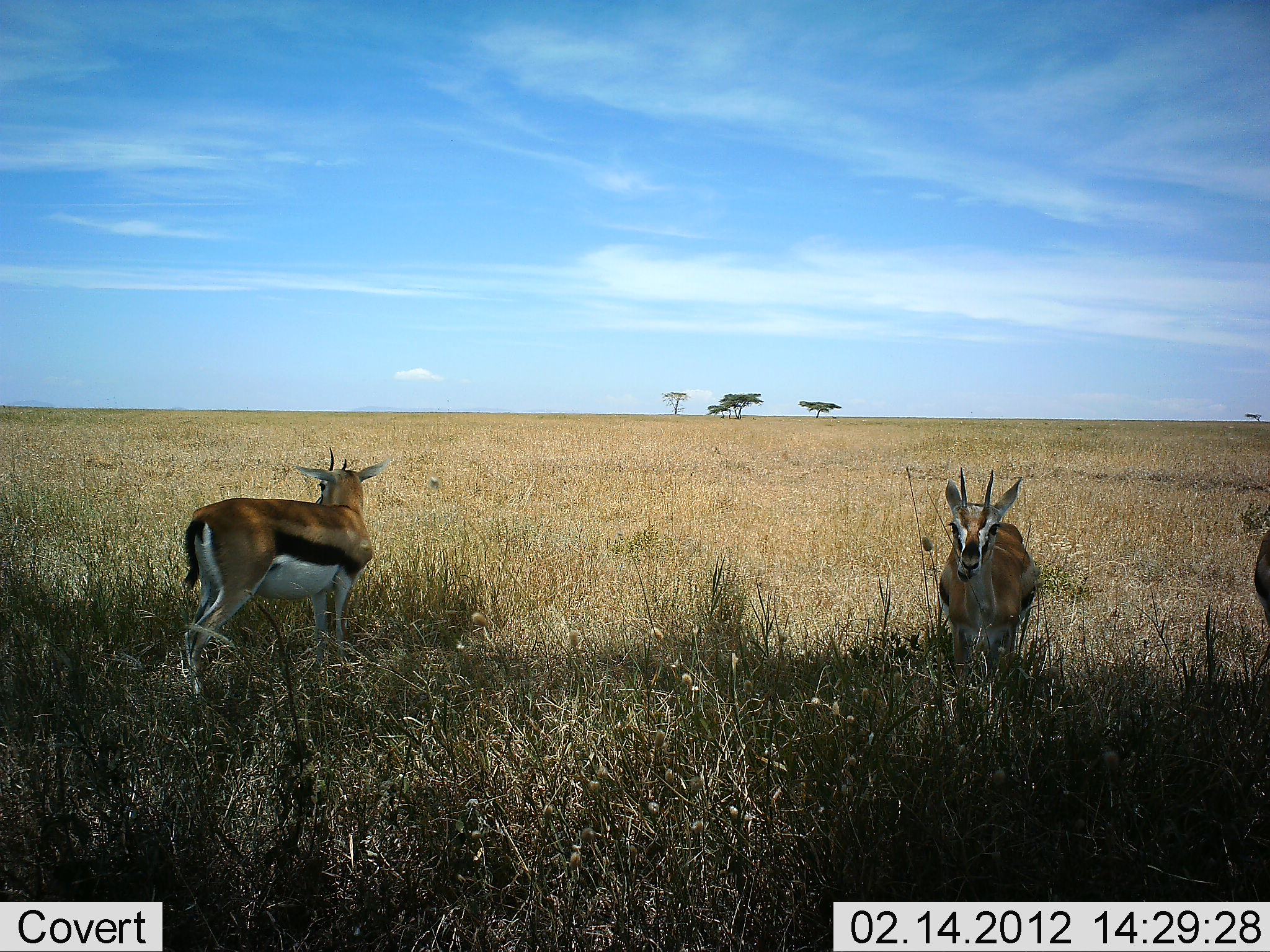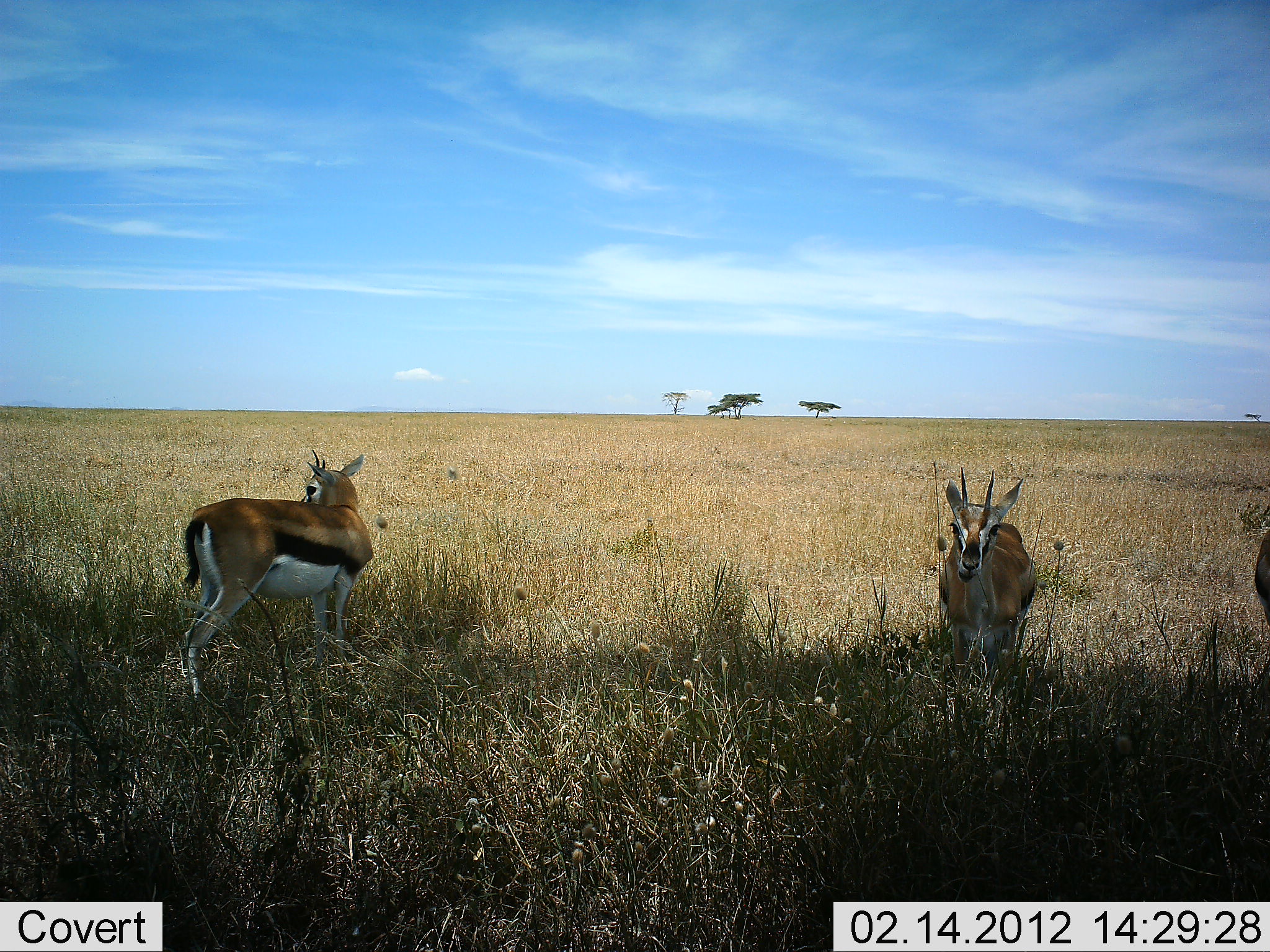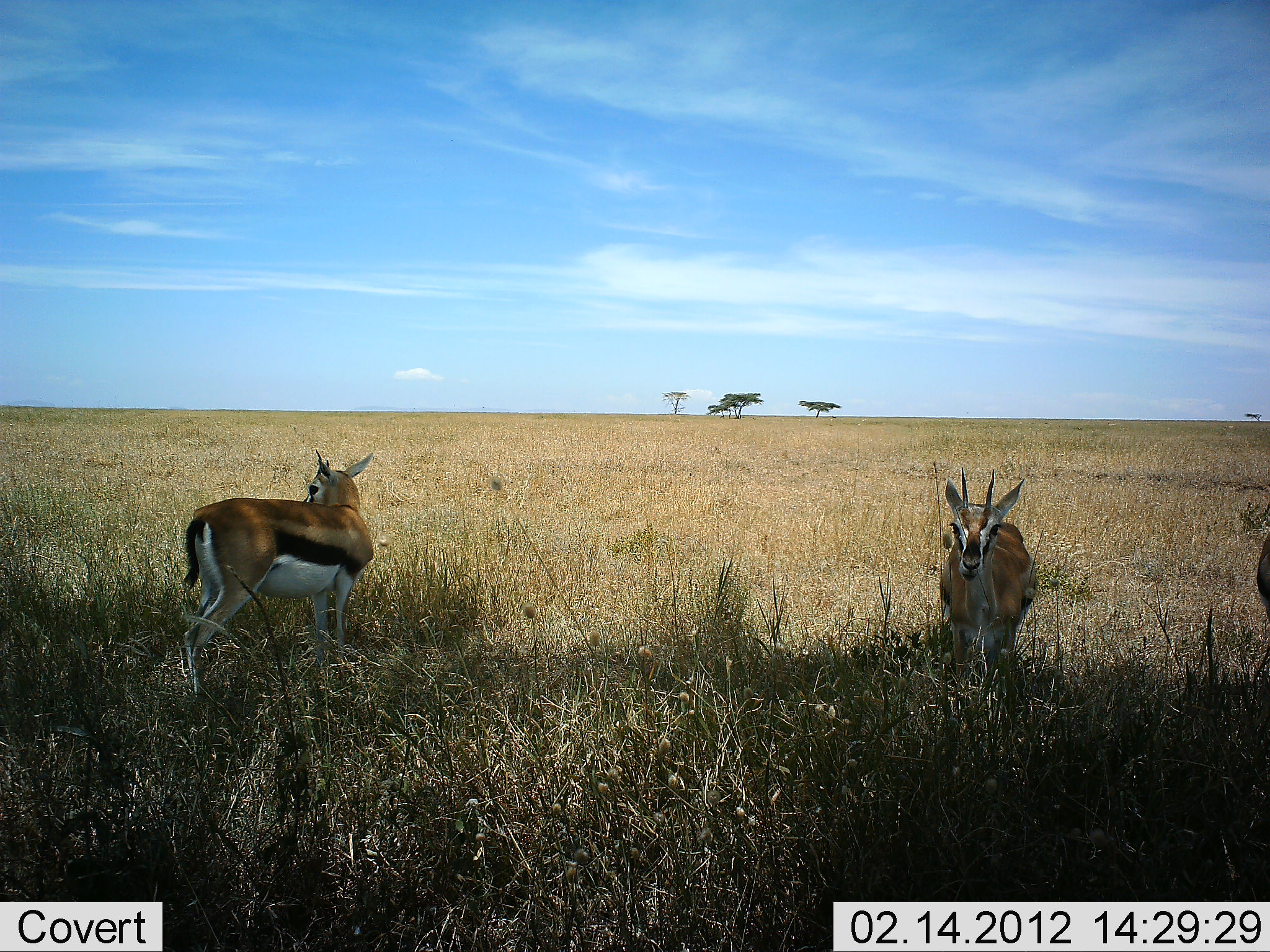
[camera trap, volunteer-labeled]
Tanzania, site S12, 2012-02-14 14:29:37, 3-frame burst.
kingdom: Animalia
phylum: Chordata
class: Mammalia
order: Artiodactyla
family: Bovidae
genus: Eudorcas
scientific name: Eudorcas thomsonii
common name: thomson's gazelle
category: gazellethomsons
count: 3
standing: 100%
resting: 8%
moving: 0%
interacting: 0%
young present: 0%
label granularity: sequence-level